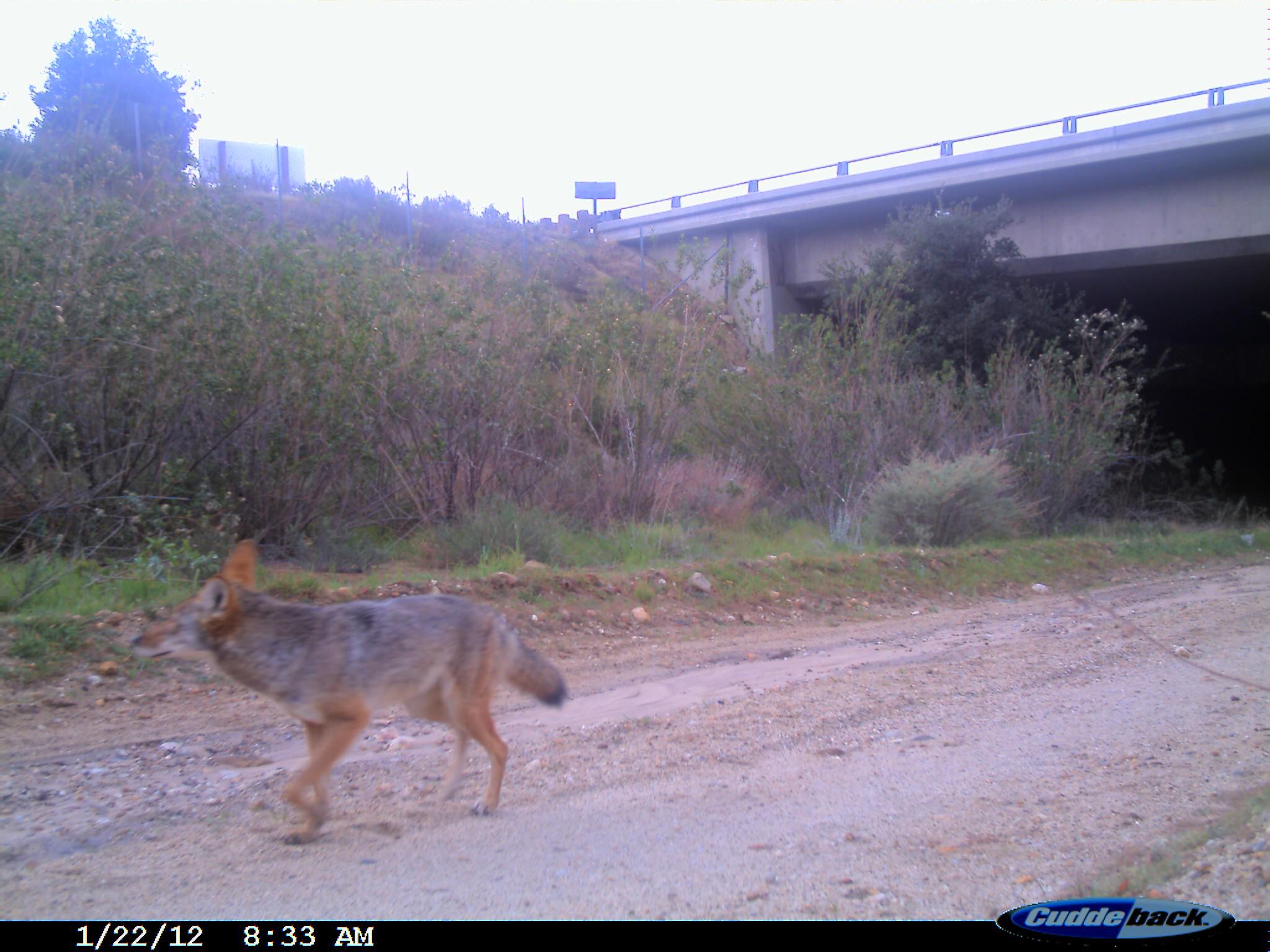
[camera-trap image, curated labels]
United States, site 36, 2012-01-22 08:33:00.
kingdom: Animalia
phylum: Chordata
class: Mammalia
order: Carnivora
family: Canidae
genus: Canis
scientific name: Canis latrans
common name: coyote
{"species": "coyote (Canis latrans)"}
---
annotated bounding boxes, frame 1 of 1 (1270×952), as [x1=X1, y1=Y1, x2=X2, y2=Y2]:
coyote: [x1=127, y1=539, x2=573, y2=847]